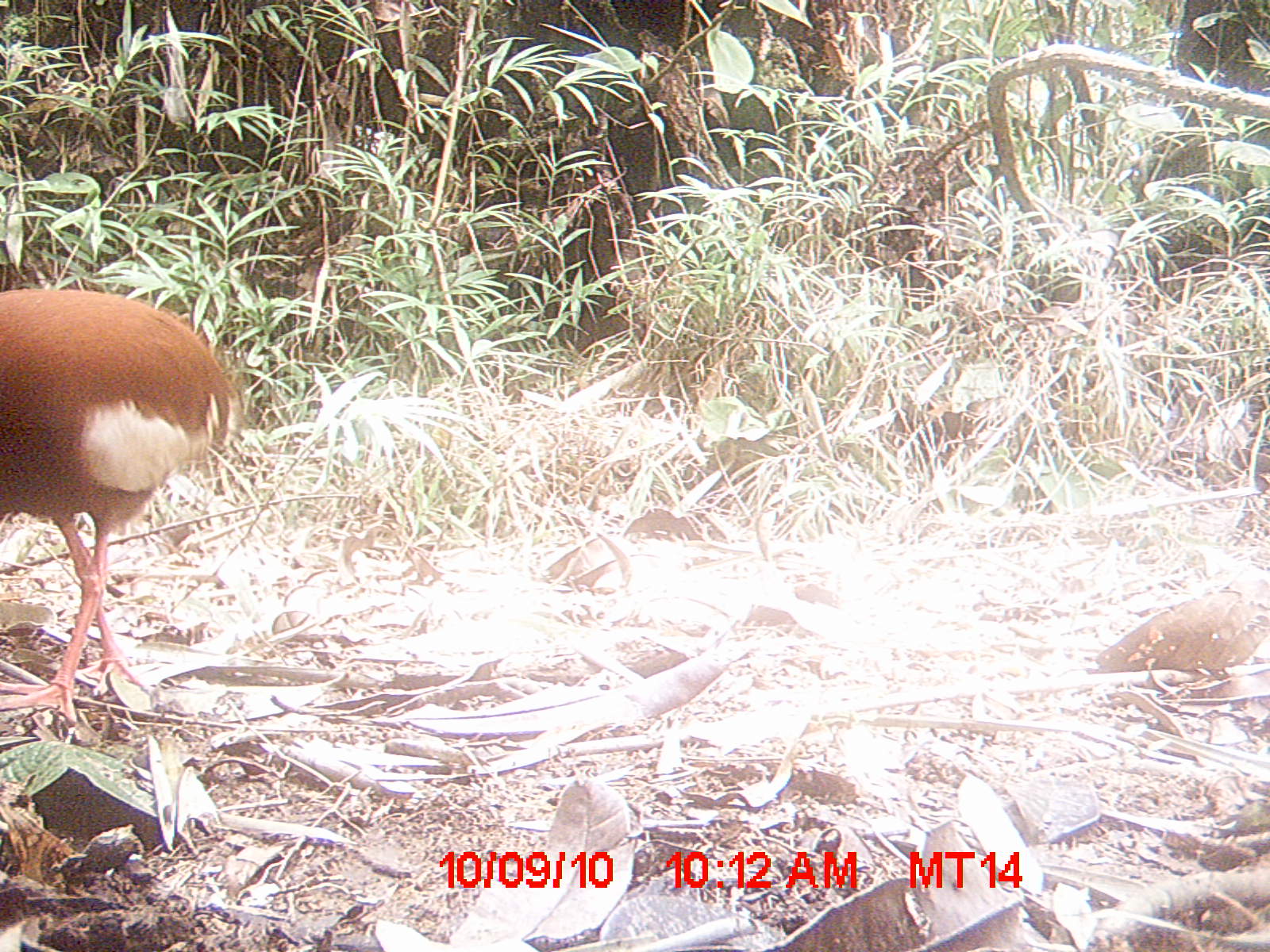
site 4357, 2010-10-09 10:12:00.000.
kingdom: Animalia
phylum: Chordata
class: Aves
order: Pelecaniformes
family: Threskiornithidae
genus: Lophotibis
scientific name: Lophotibis cristata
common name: madagascar ibis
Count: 1.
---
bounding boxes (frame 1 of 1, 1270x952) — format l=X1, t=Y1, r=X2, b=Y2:
lophotibis cristata: l=0, t=289, r=240, b=724